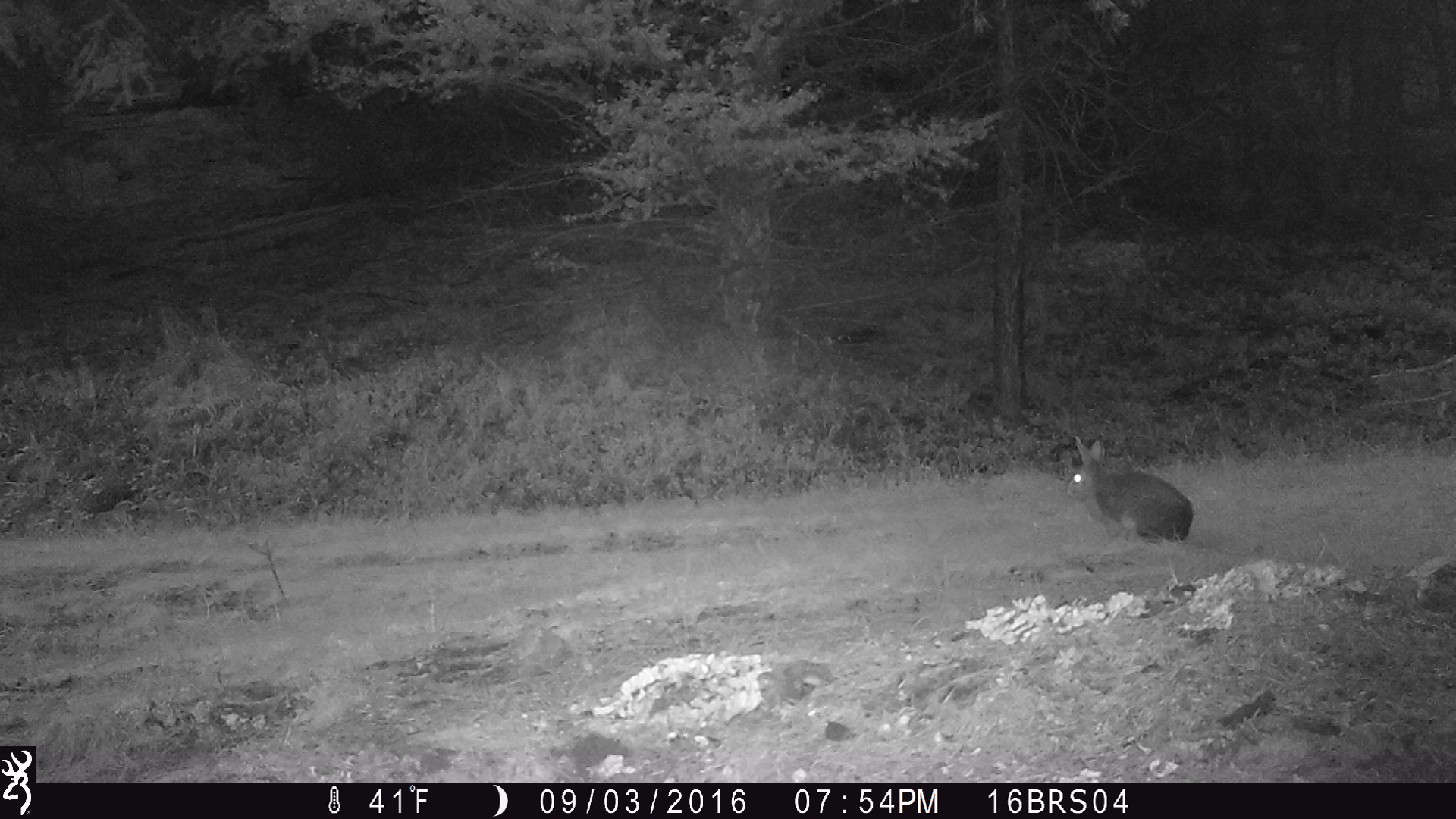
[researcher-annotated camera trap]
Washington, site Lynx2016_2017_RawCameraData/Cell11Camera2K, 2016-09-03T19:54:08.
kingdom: Animalia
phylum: Chordata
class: Mammalia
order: Lagomorpha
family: Leporidae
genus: Lepus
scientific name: Lepus americanus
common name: snowshoe hare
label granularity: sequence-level